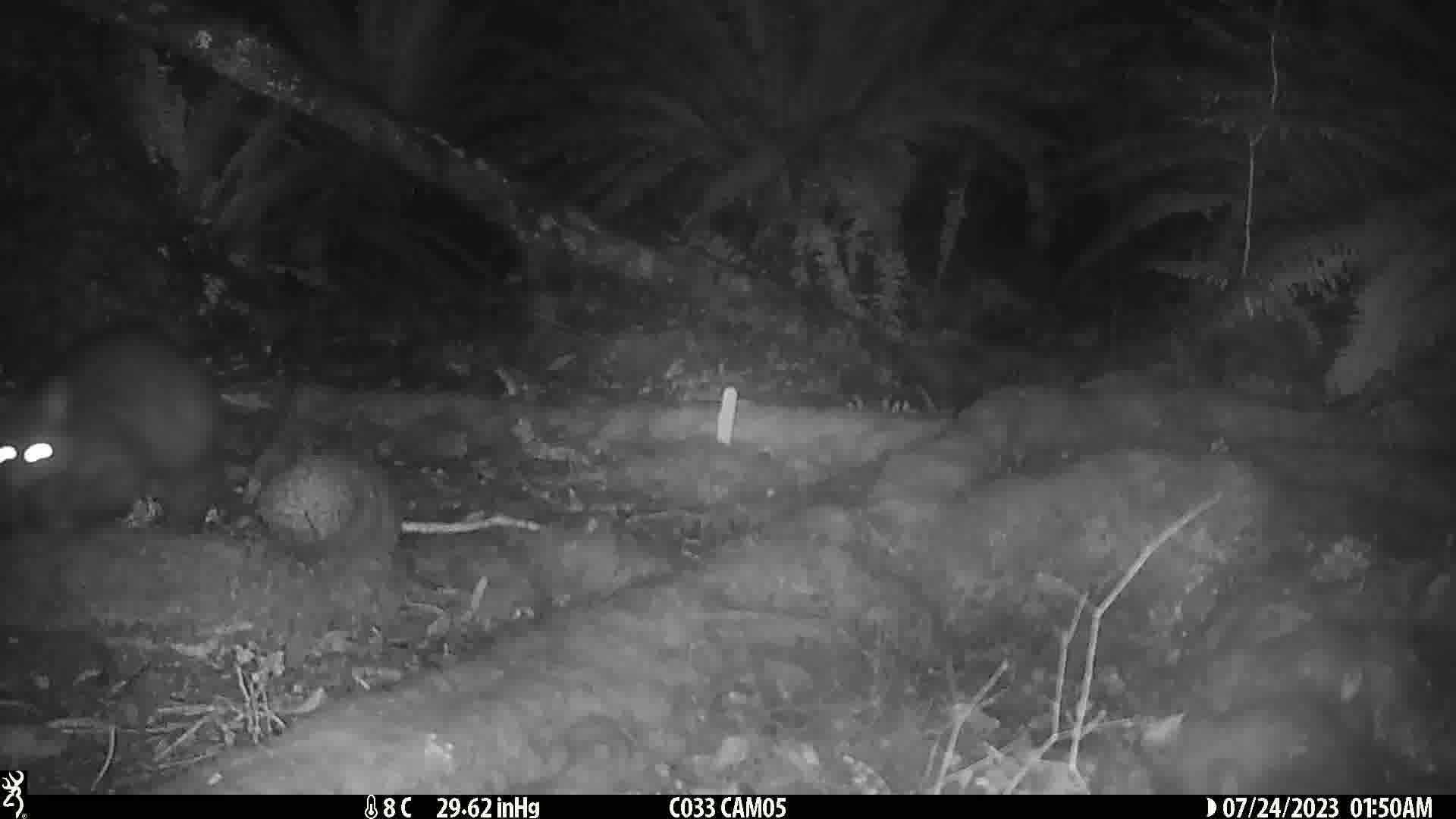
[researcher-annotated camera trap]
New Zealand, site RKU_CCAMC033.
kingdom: Animalia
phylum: Chordata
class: Mammalia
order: Diprotodontia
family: Phalangeridae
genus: Trichosurus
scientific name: Trichosurus vulpecula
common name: common brushtail possum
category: possum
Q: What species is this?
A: Possum (common brushtail possum) (Trichosurus vulpecula).